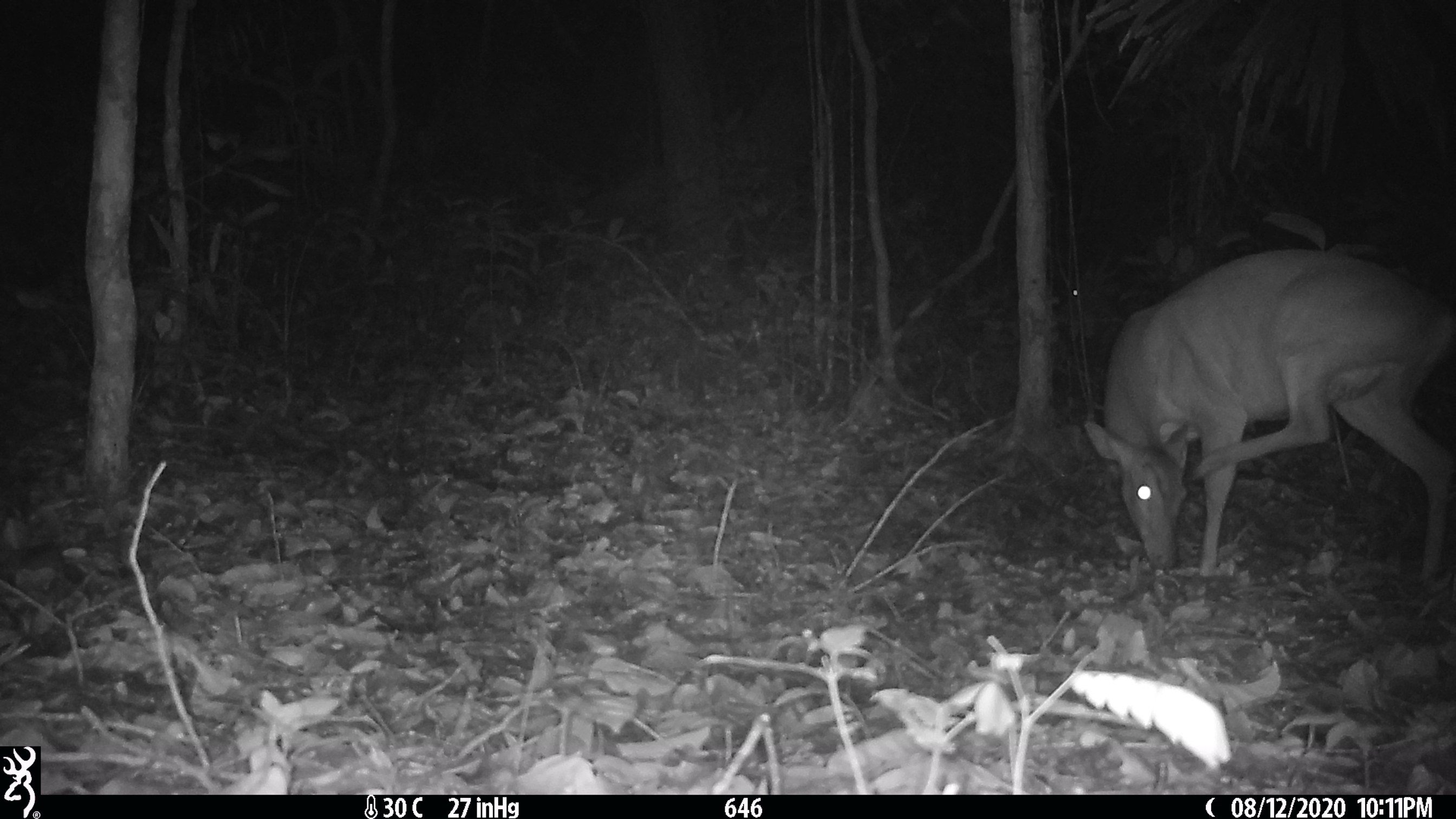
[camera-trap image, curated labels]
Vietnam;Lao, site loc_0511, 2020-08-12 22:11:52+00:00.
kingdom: Animalia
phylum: Chordata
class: Mammalia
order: Artiodactyla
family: Cervidae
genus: Muntiacus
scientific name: Muntiacus vuquangensis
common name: large-antlered muntjac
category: large antlered muntjac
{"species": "large antlered muntjac (large-antlered muntjac) (Muntiacus vuquangensis)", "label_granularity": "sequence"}